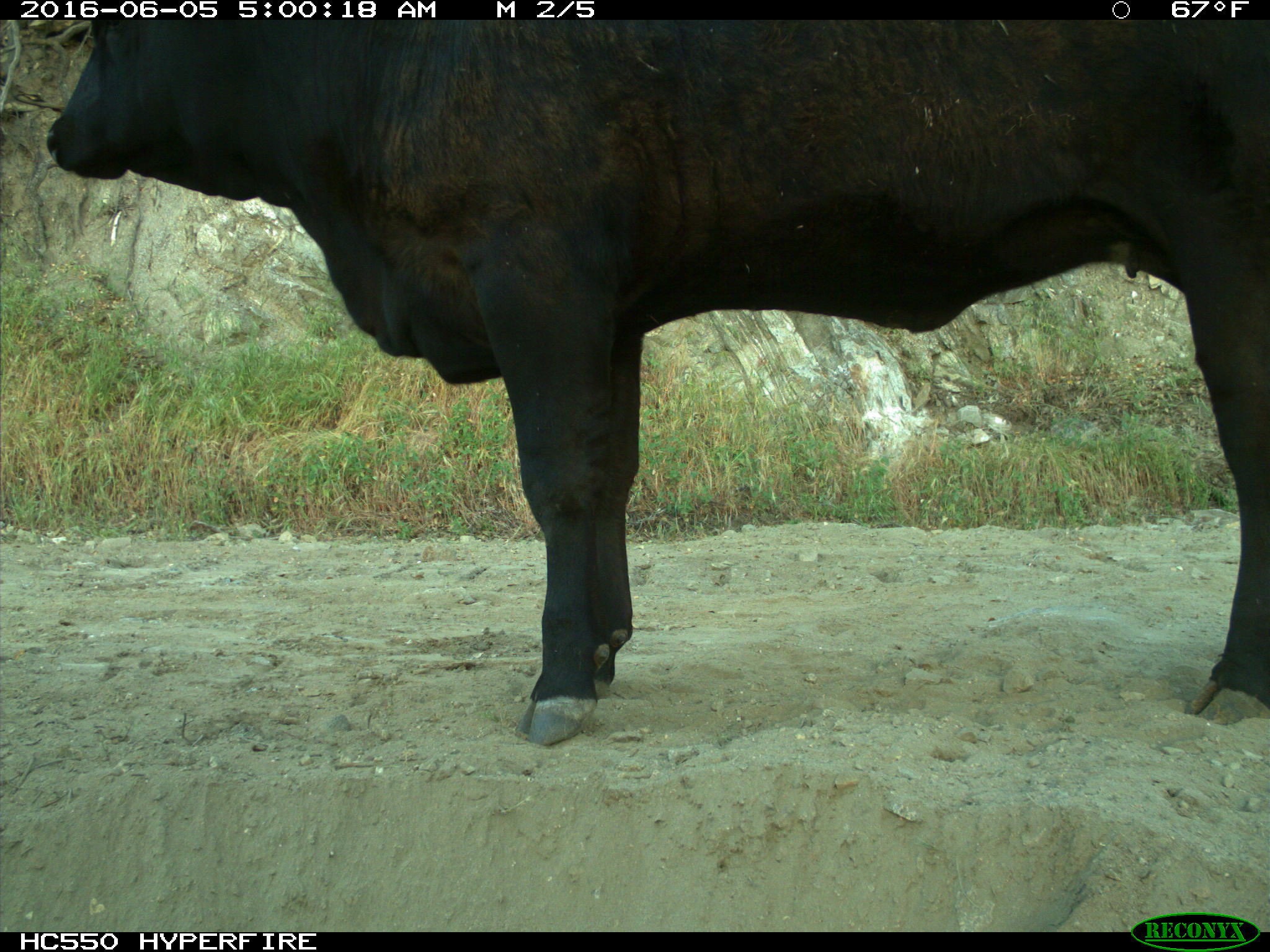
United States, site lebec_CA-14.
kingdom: Animalia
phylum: Chordata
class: Mammalia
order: Artiodactyla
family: Bovidae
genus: Bos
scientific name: Bos taurus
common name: domestic cow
Bos taurus (domestic cow).